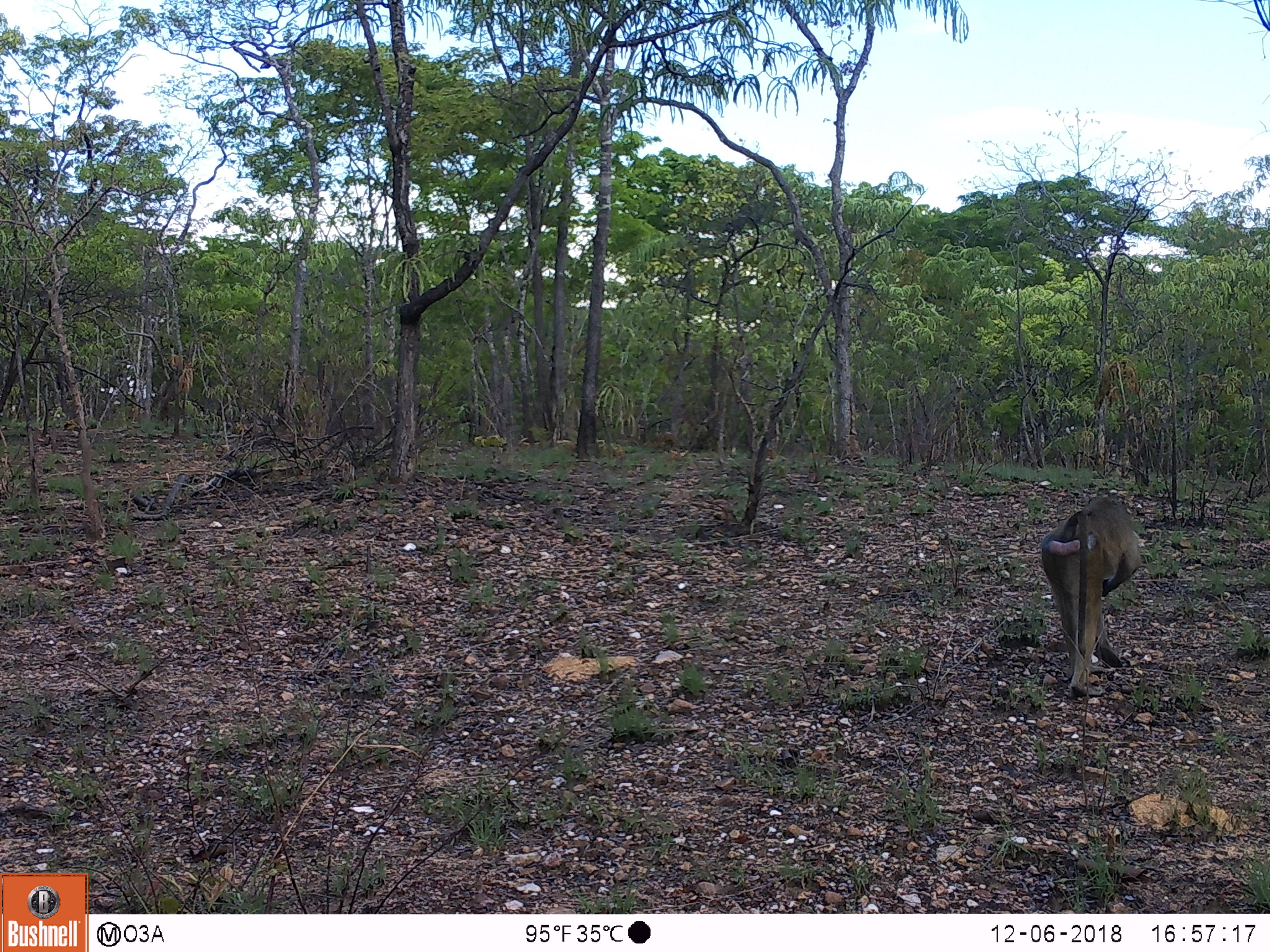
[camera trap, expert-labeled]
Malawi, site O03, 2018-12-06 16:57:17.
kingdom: Animalia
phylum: Chordata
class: Mammalia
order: Primates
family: Cercopithecidae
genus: Papio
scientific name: Papio cynocephalus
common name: yellow baboon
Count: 1.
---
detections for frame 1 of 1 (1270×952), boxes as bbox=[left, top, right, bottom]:
yellow baboon: bbox=[1032, 486, 1139, 704]